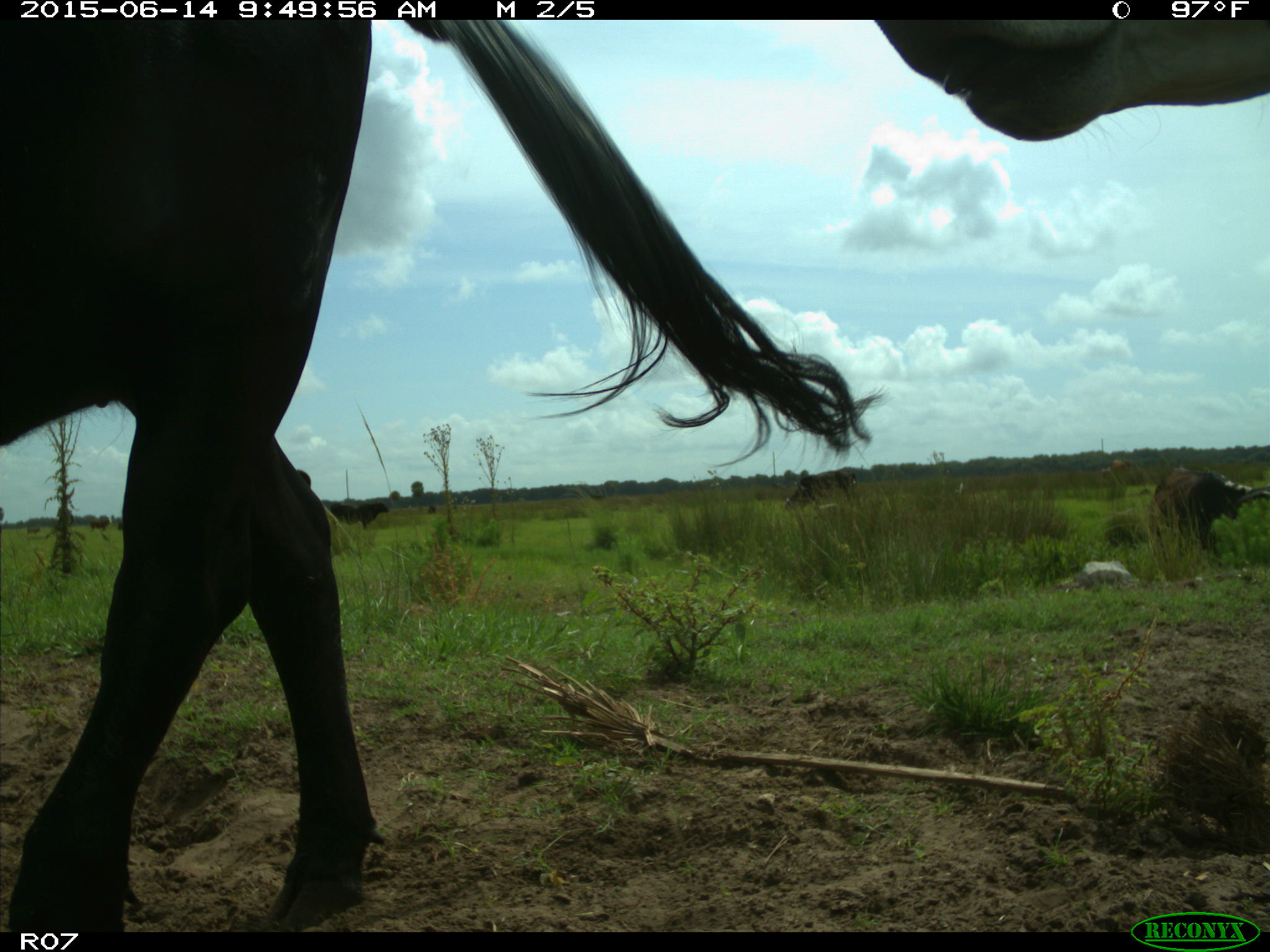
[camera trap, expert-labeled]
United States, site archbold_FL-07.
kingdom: Animalia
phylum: Chordata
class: Mammalia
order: Artiodactyla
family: Bovidae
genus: Bos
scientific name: Bos taurus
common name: domestic cow